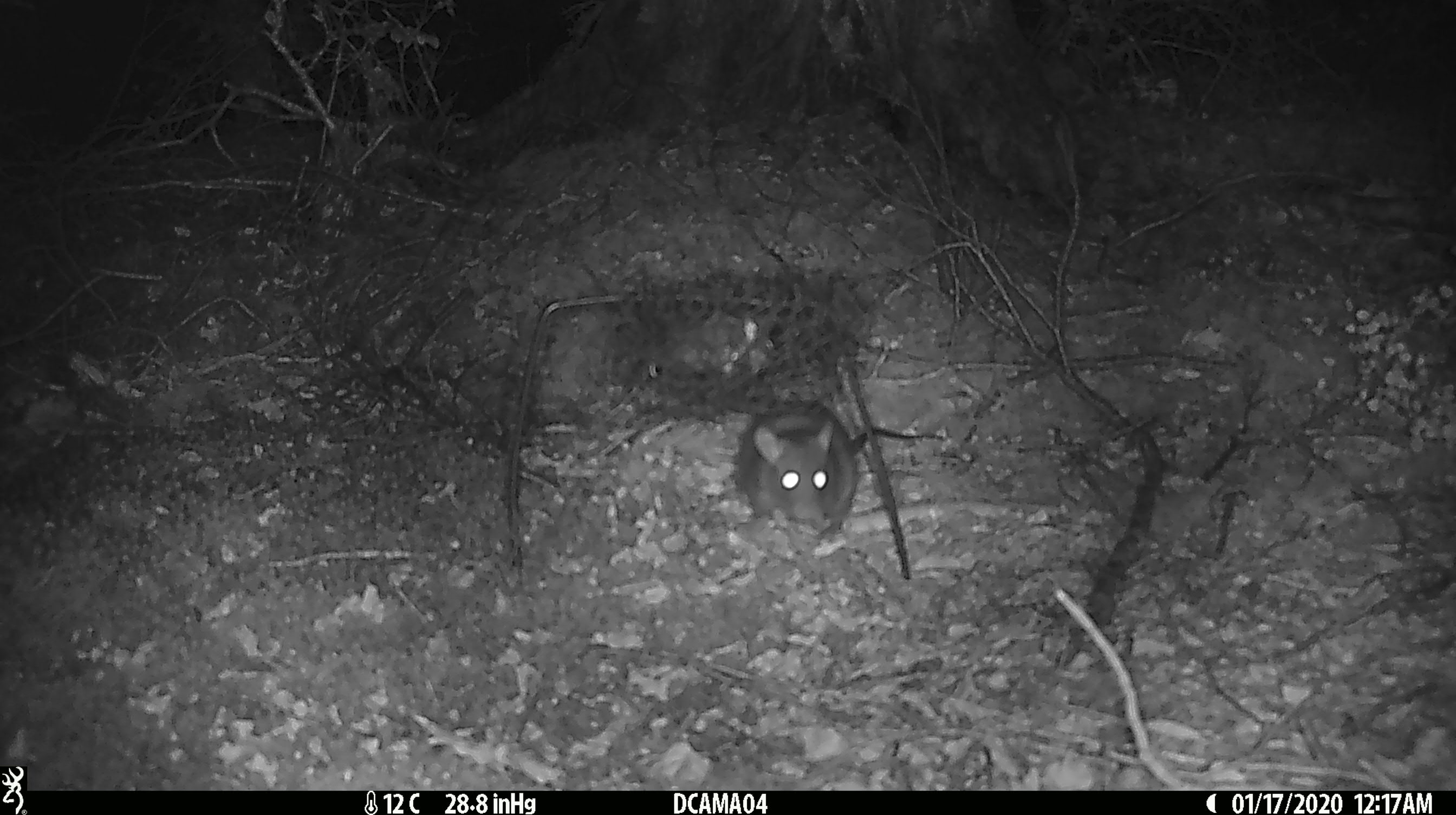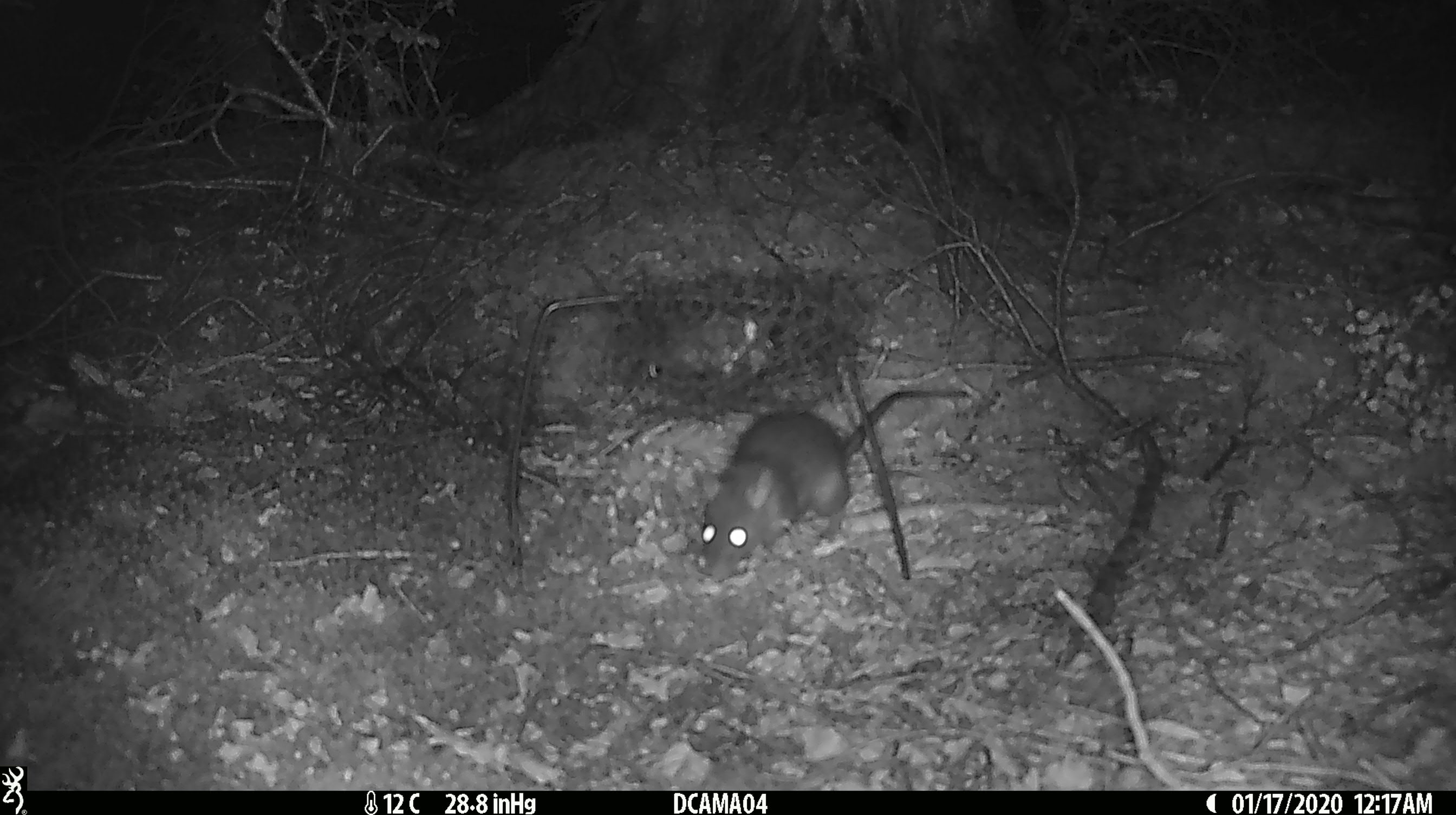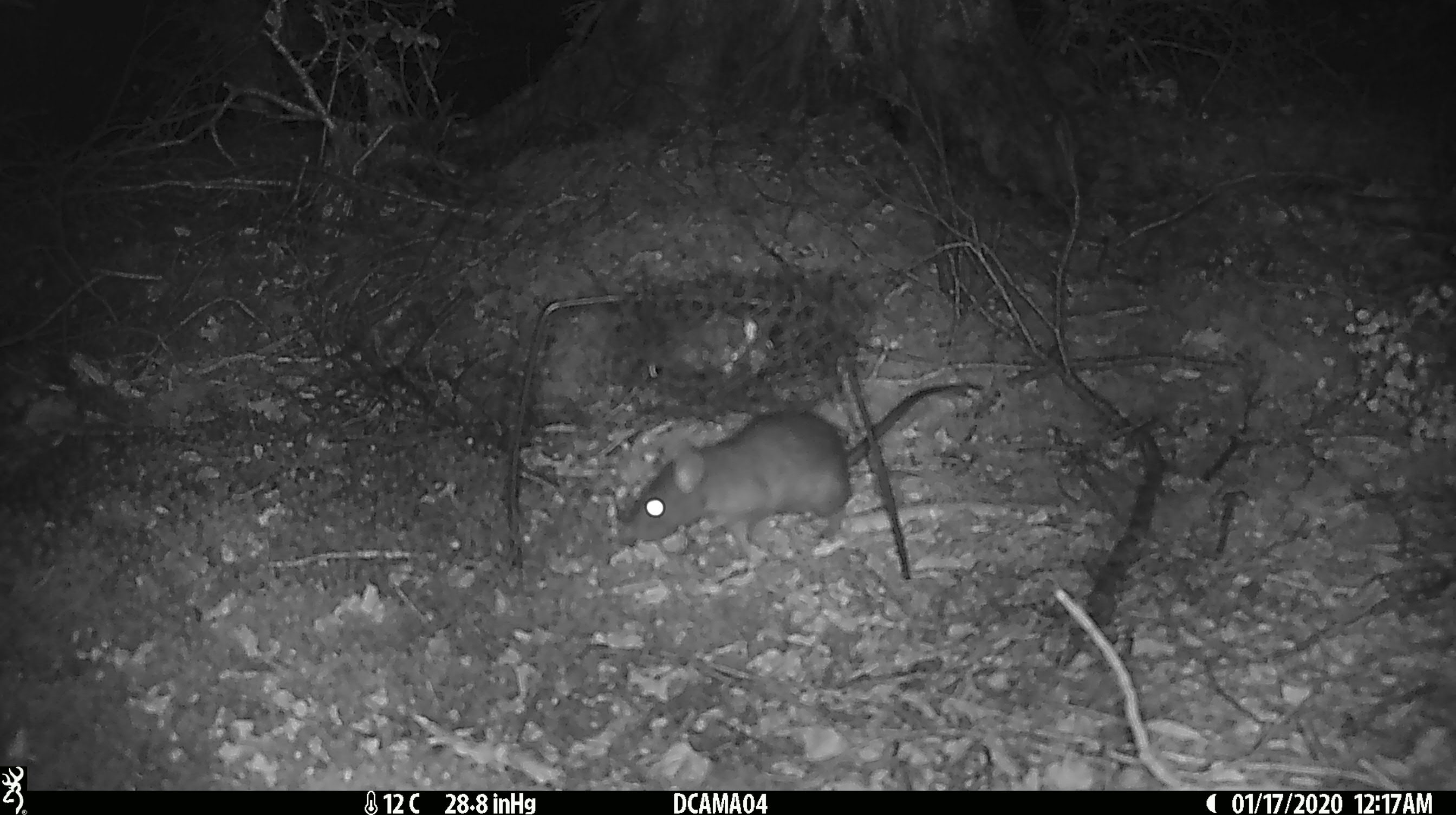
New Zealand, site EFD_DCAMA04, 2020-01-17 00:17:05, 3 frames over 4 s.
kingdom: Animalia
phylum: Chordata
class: Mammalia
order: Rodentia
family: Muridae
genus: Rattus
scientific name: Rattus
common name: rat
Rat (Rattus).